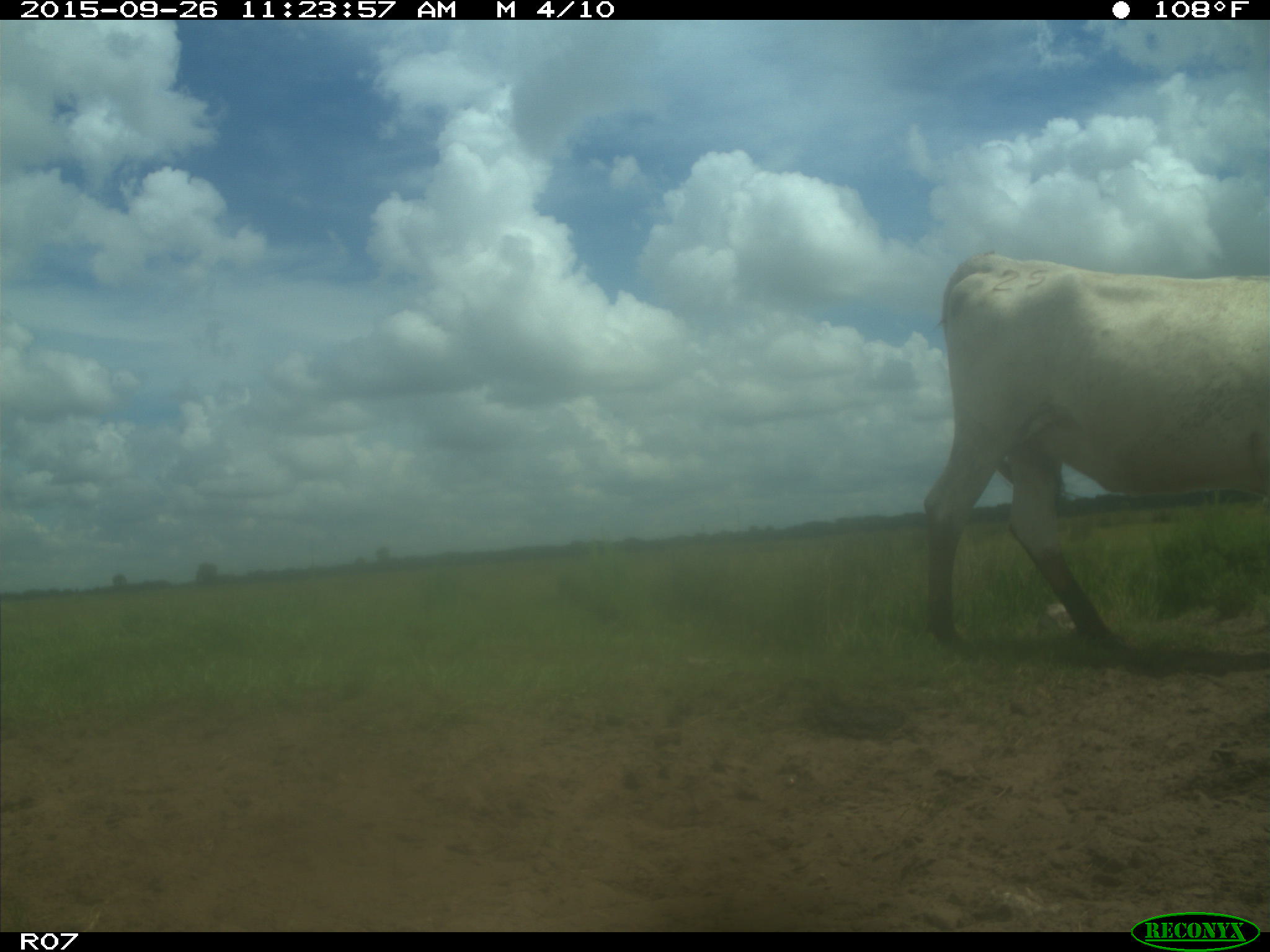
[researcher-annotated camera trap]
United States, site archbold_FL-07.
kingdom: Animalia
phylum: Chordata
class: Mammalia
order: Artiodactyla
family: Bovidae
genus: Bos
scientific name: Bos taurus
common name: domestic cow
Bos taurus (domestic cow).